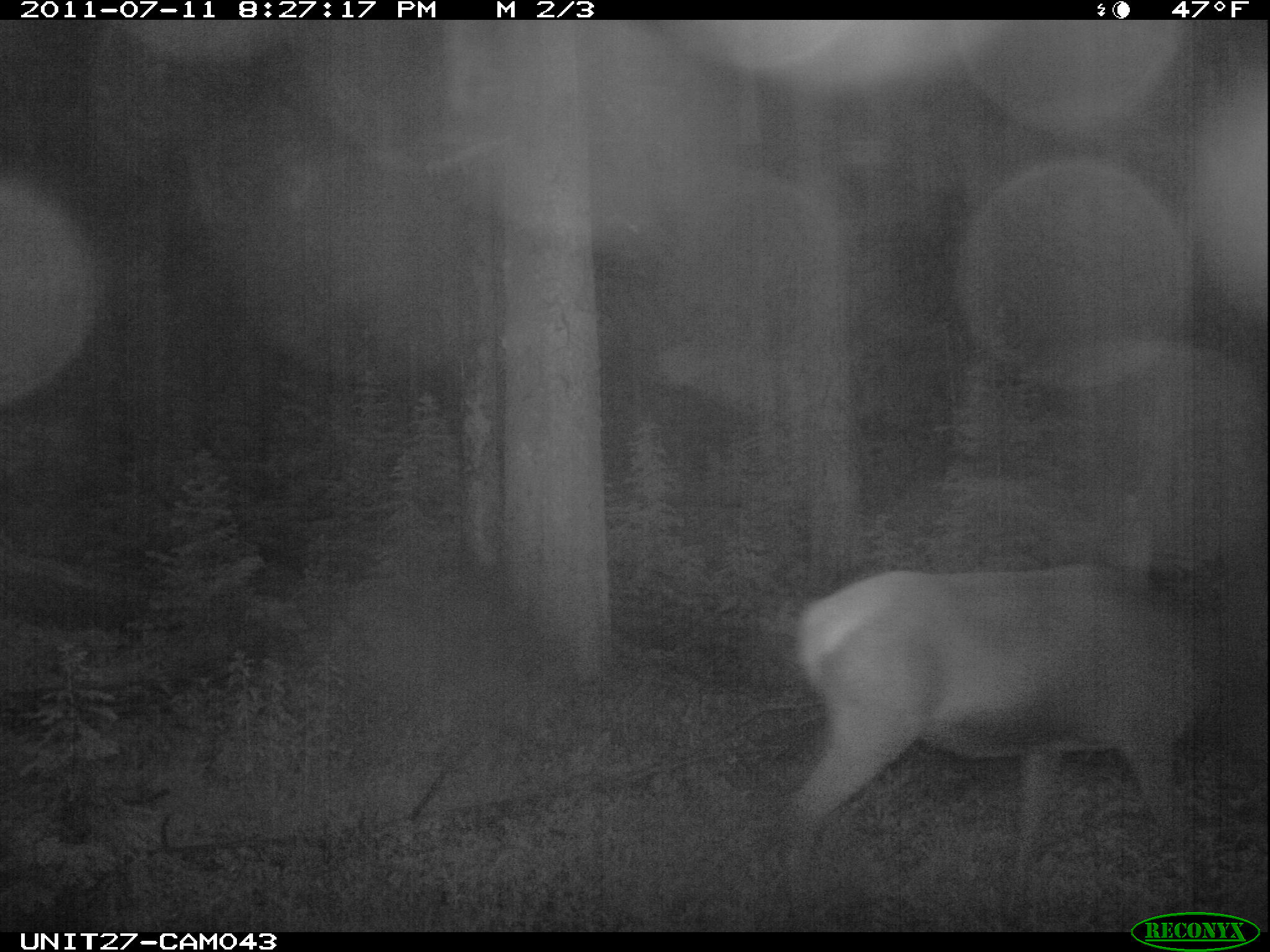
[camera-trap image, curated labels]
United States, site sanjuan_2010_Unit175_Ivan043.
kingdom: Animalia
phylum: Chordata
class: Mammalia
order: Artiodactyla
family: Cervidae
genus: Cervus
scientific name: Cervus elaphus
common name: red deer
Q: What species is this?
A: Cervus elaphus (red deer).